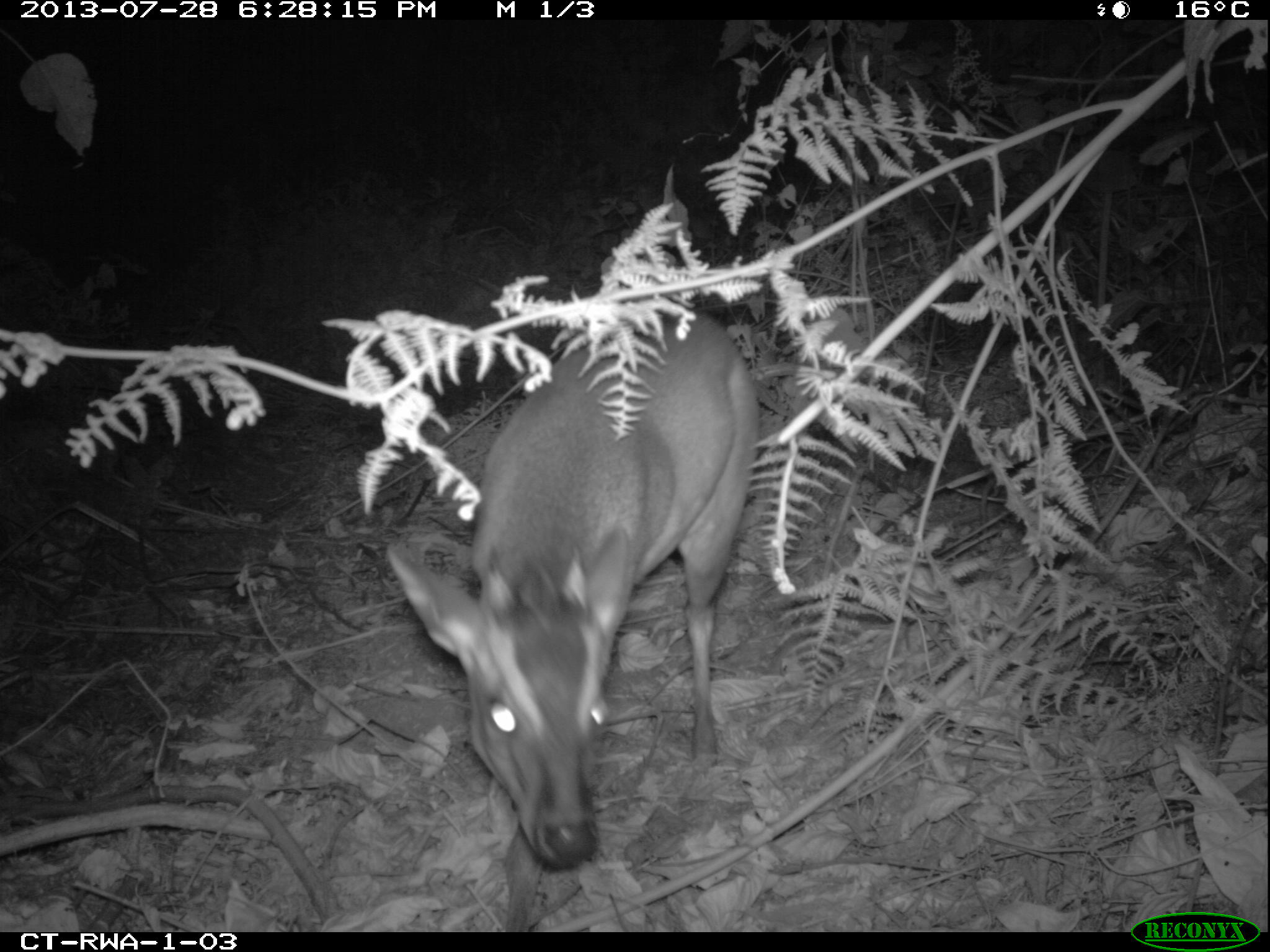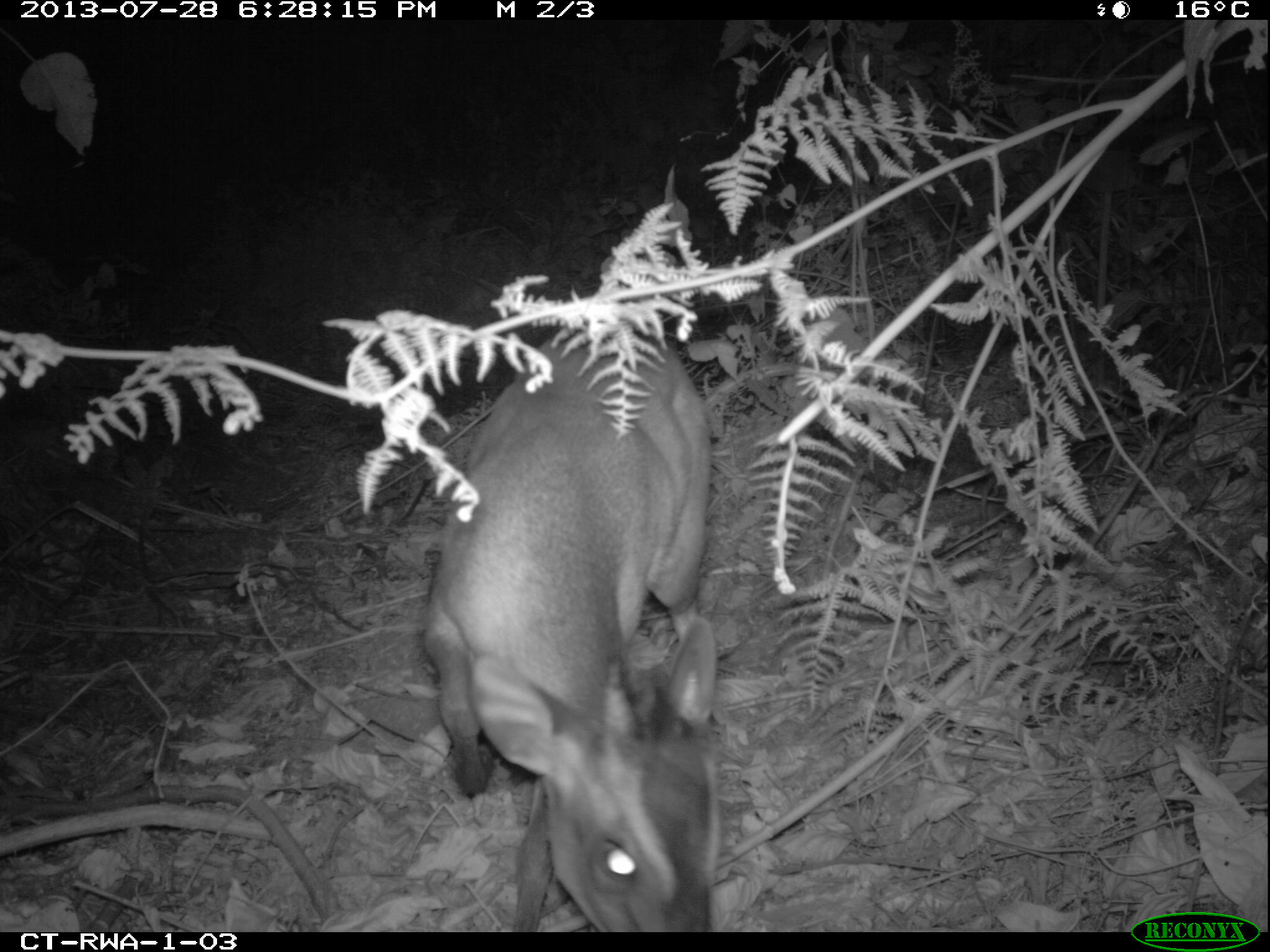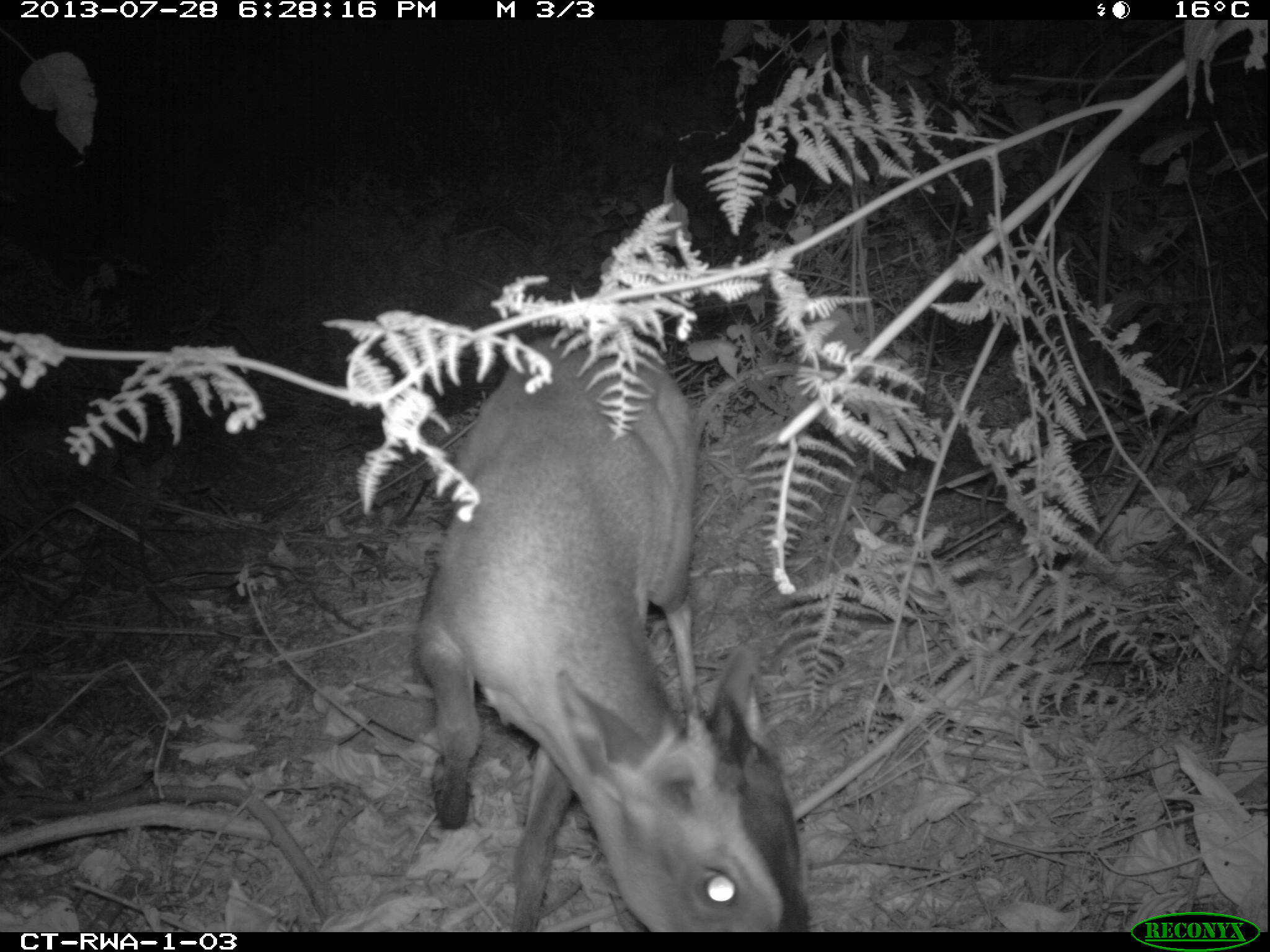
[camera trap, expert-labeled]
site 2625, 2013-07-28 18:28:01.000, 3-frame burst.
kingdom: Animalia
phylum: Chordata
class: Mammalia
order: Artiodactyla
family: Bovidae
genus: Cephalophus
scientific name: Cephalophus nigrifrons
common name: black-fronted duiker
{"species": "Cephalophus nigrifrons (black-fronted duiker)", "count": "2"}